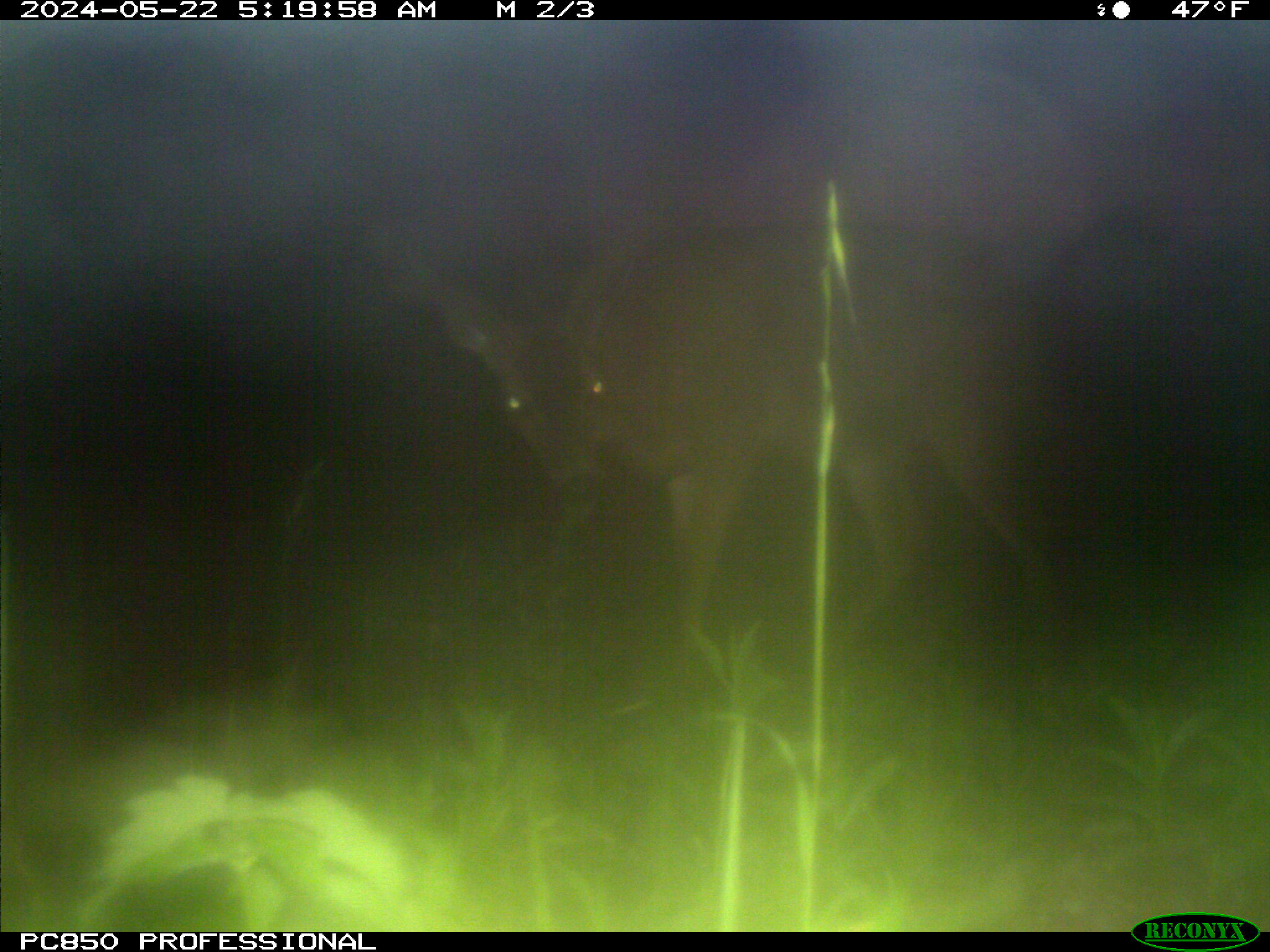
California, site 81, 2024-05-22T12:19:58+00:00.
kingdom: Animalia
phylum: Chordata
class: Mammalia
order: Artiodactyla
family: Cervidae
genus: Odocoileus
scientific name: Odocoileus hemionus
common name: mule deer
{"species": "mule deer (Odocoileus hemionus)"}